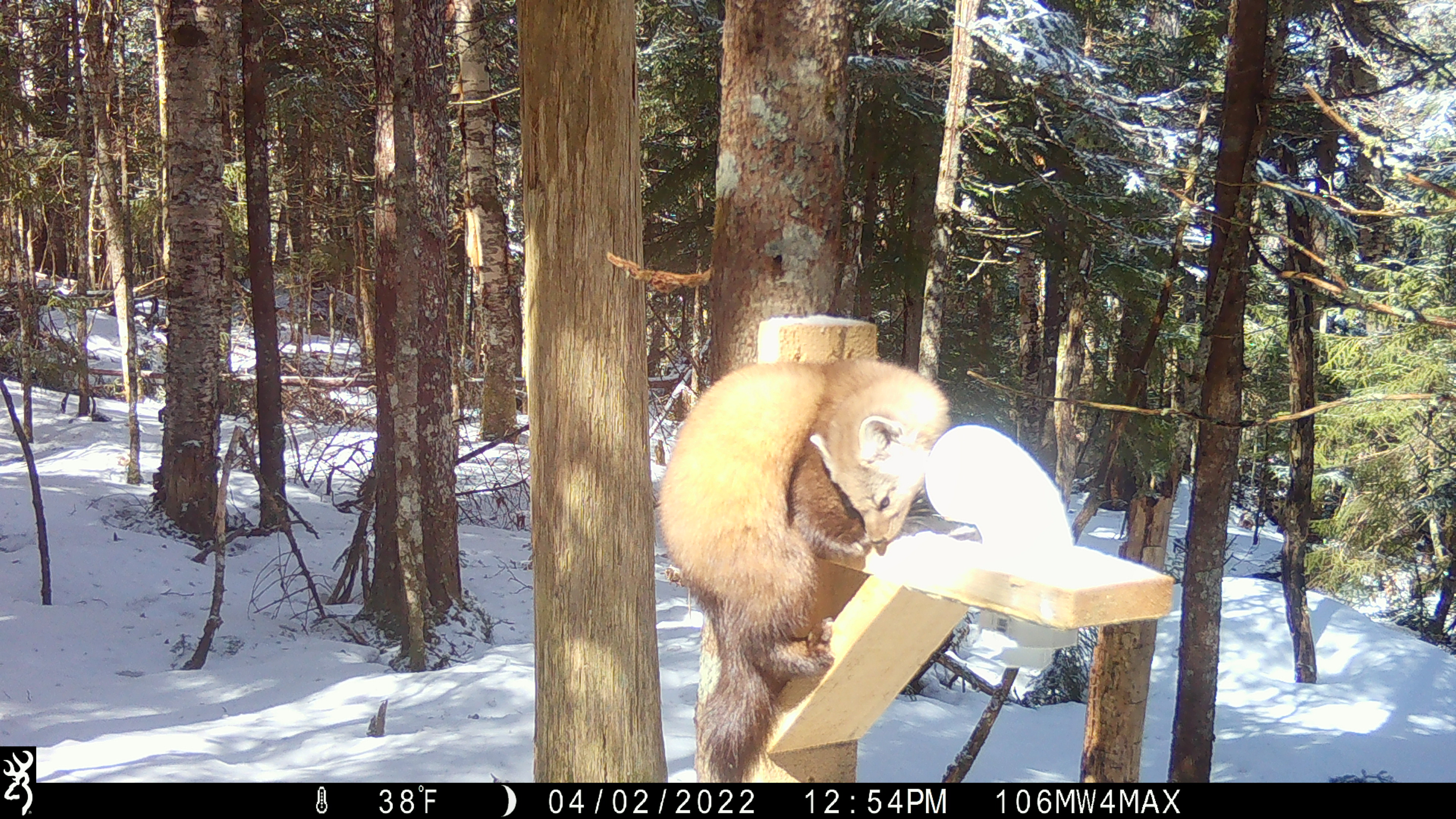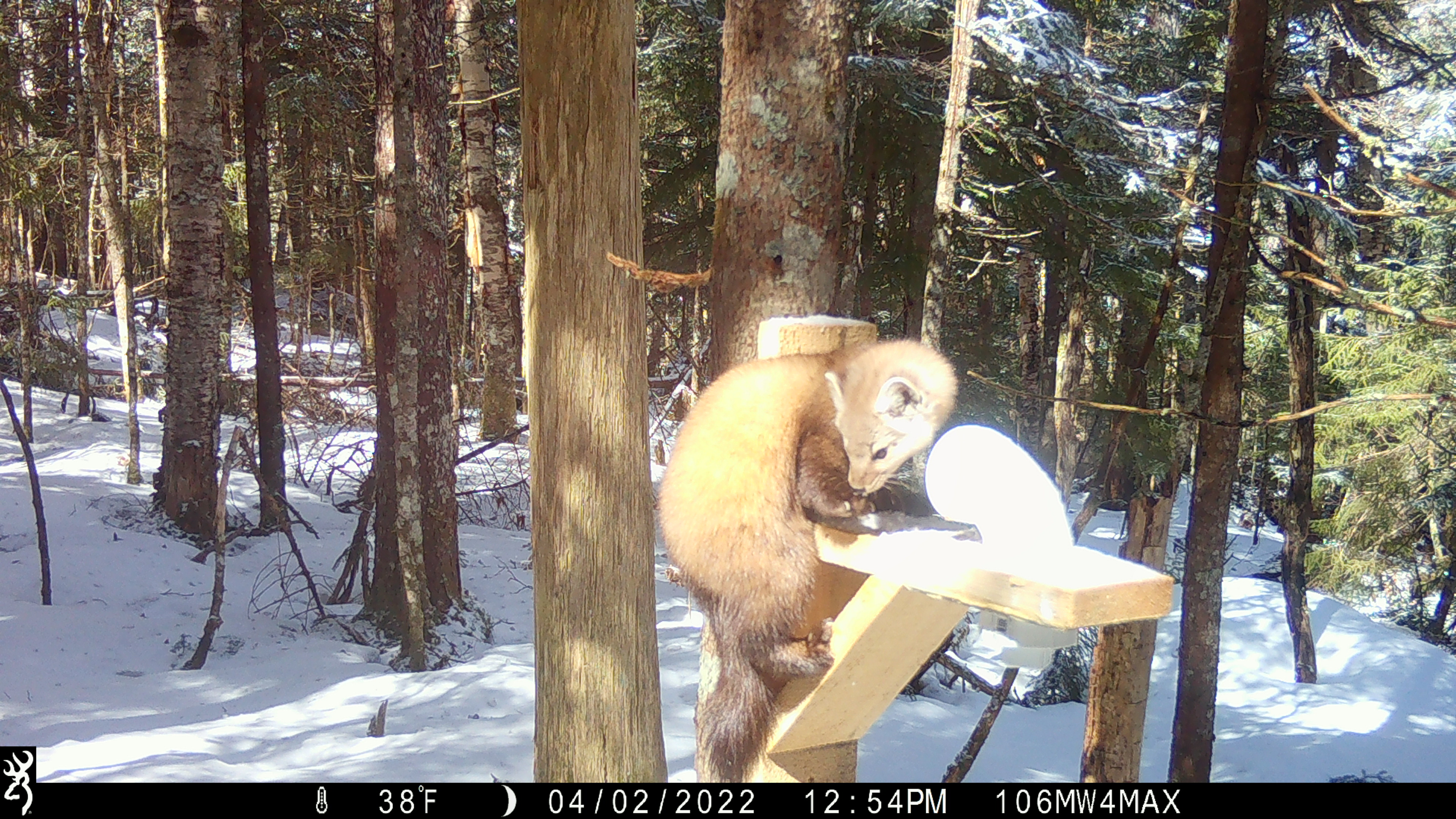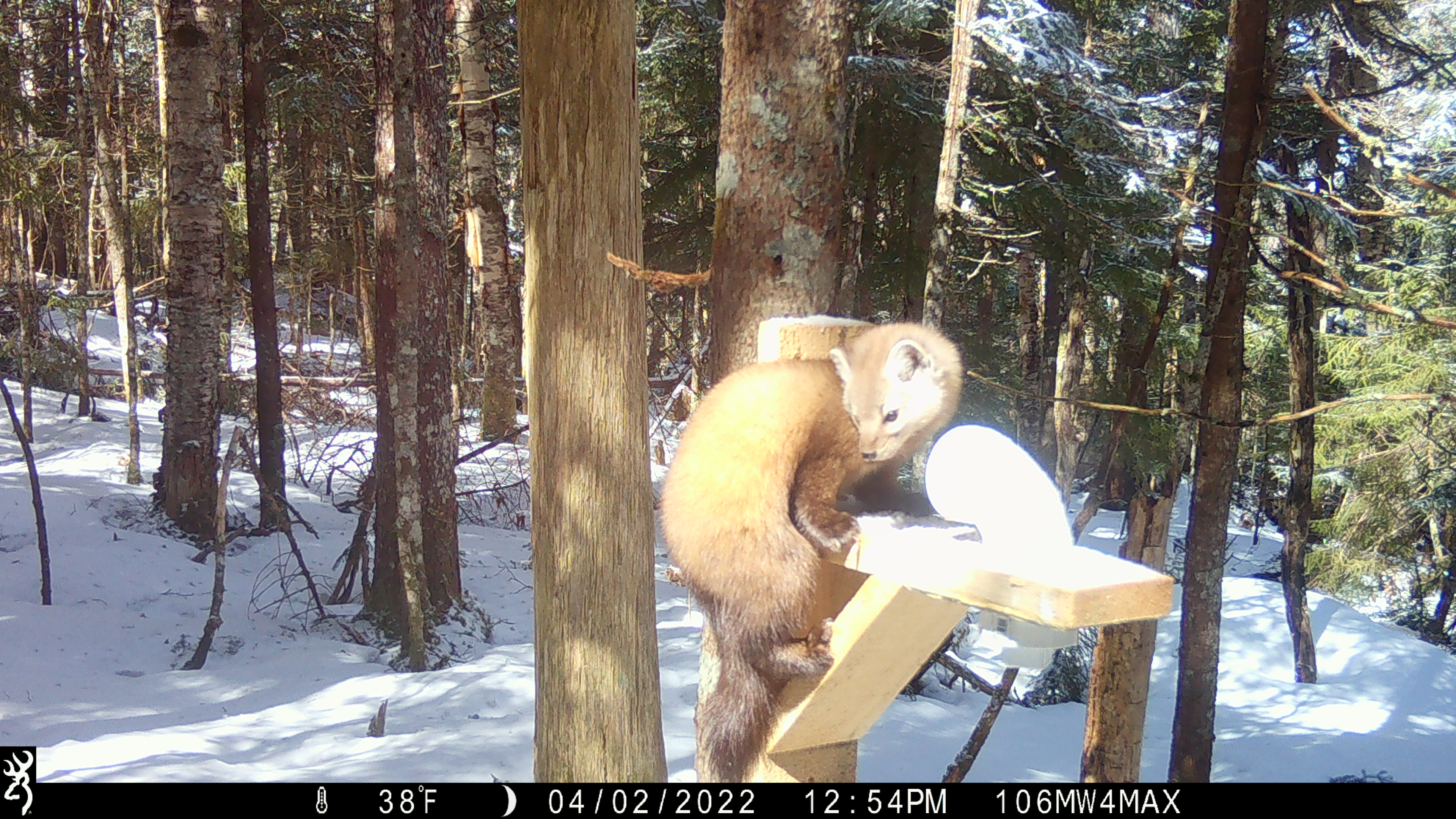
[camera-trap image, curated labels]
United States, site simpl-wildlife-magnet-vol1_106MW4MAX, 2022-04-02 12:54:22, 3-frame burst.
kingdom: Animalia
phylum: Chordata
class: Mammalia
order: Carnivora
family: Mustelidae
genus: Martes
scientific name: Martes americana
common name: american marten